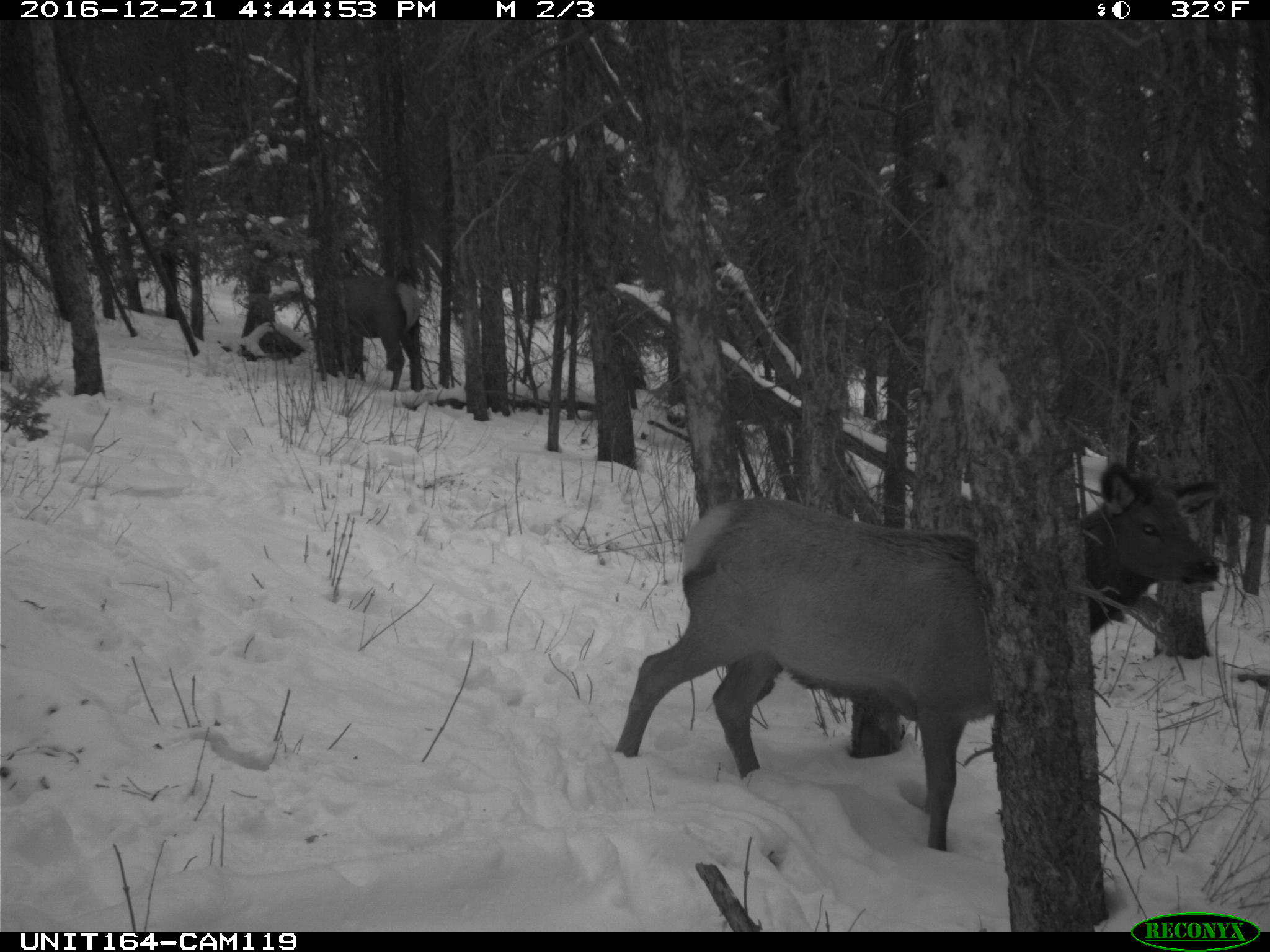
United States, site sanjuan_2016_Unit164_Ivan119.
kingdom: Animalia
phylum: Chordata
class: Mammalia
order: Artiodactyla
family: Cervidae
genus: Cervus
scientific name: Cervus elaphus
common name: red deer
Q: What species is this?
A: Cervus elaphus (red deer).